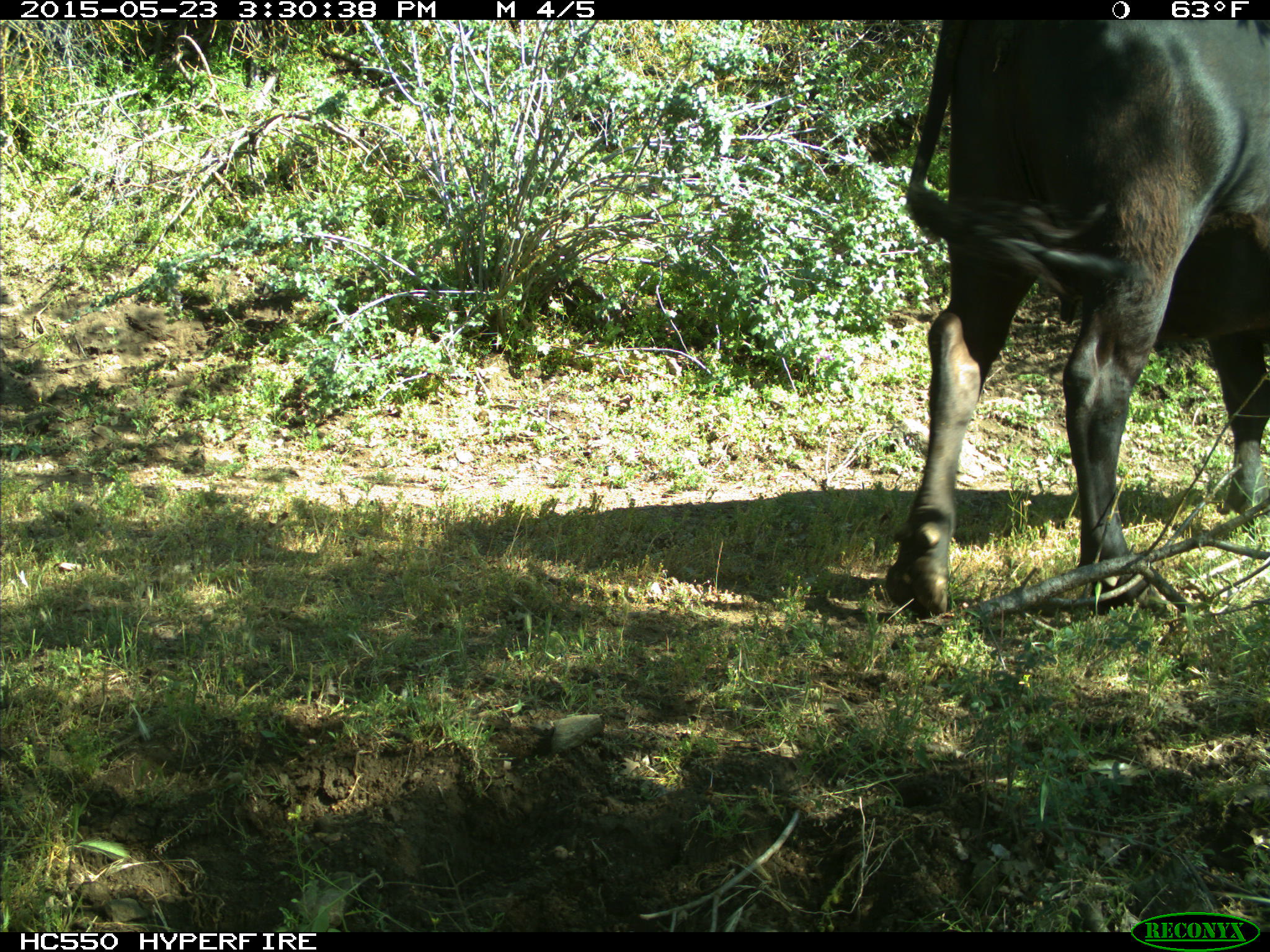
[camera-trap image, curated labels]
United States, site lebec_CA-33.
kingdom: Animalia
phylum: Chordata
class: Mammalia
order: Artiodactyla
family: Bovidae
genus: Bos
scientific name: Bos taurus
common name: domestic cow